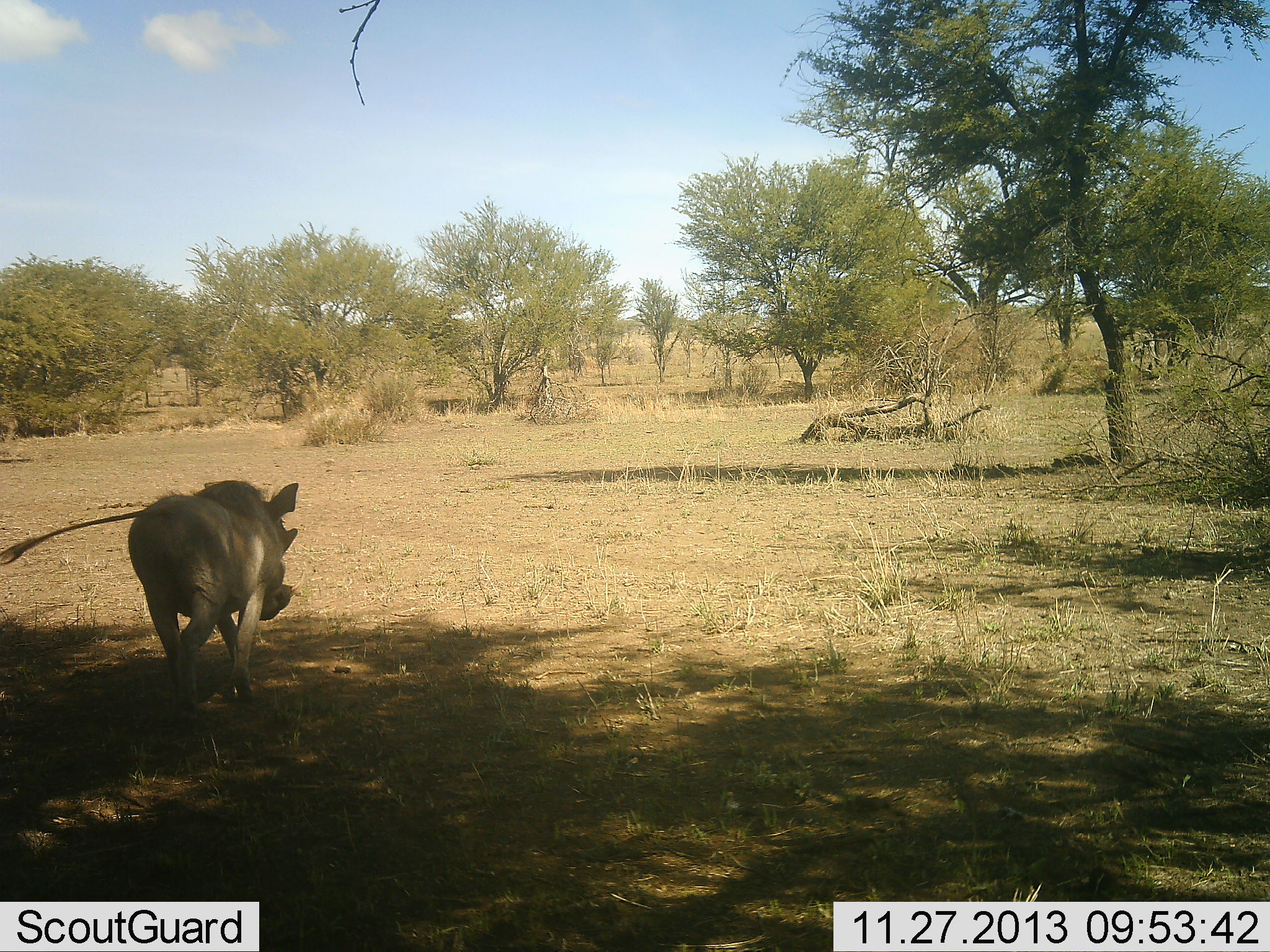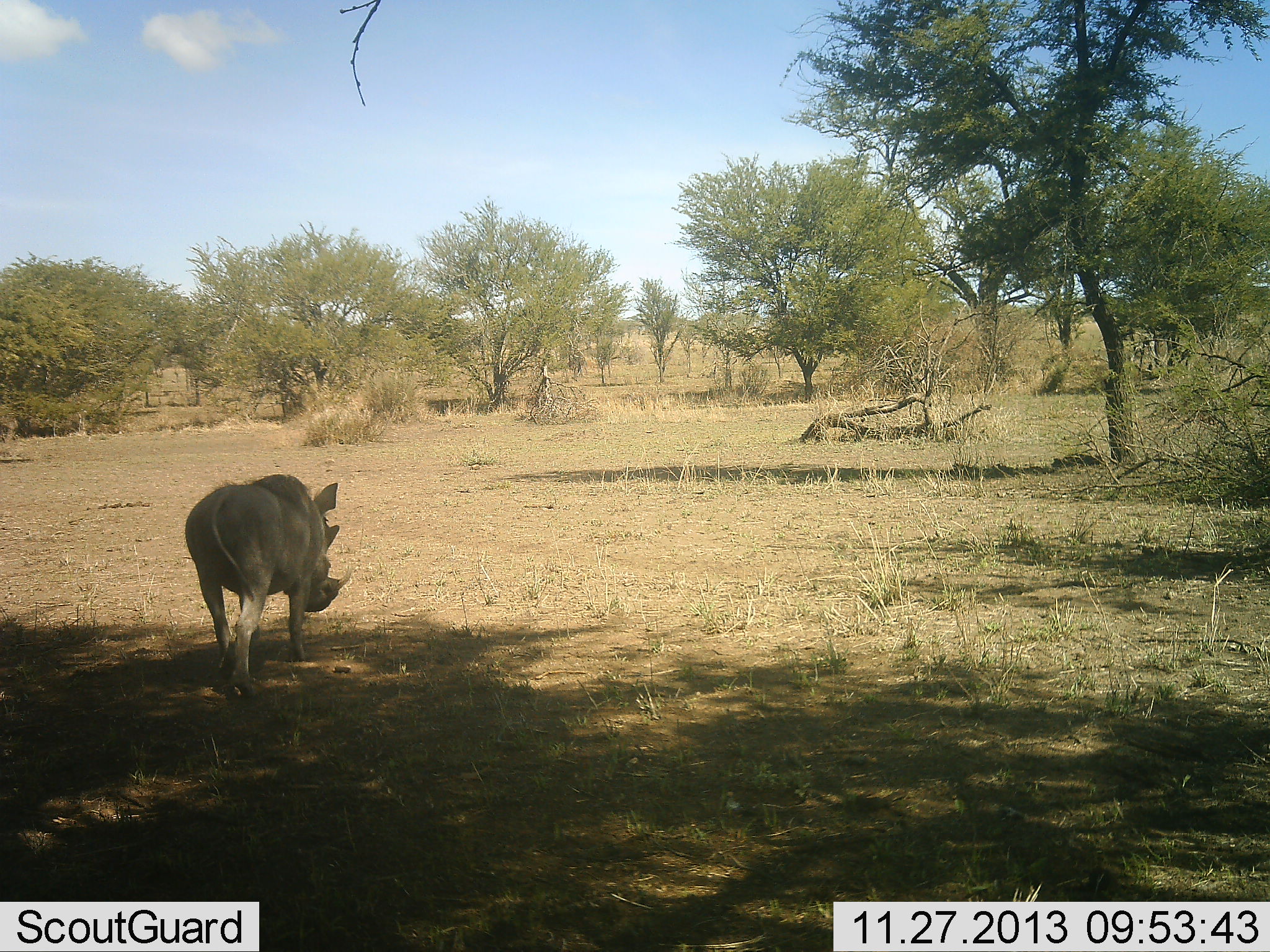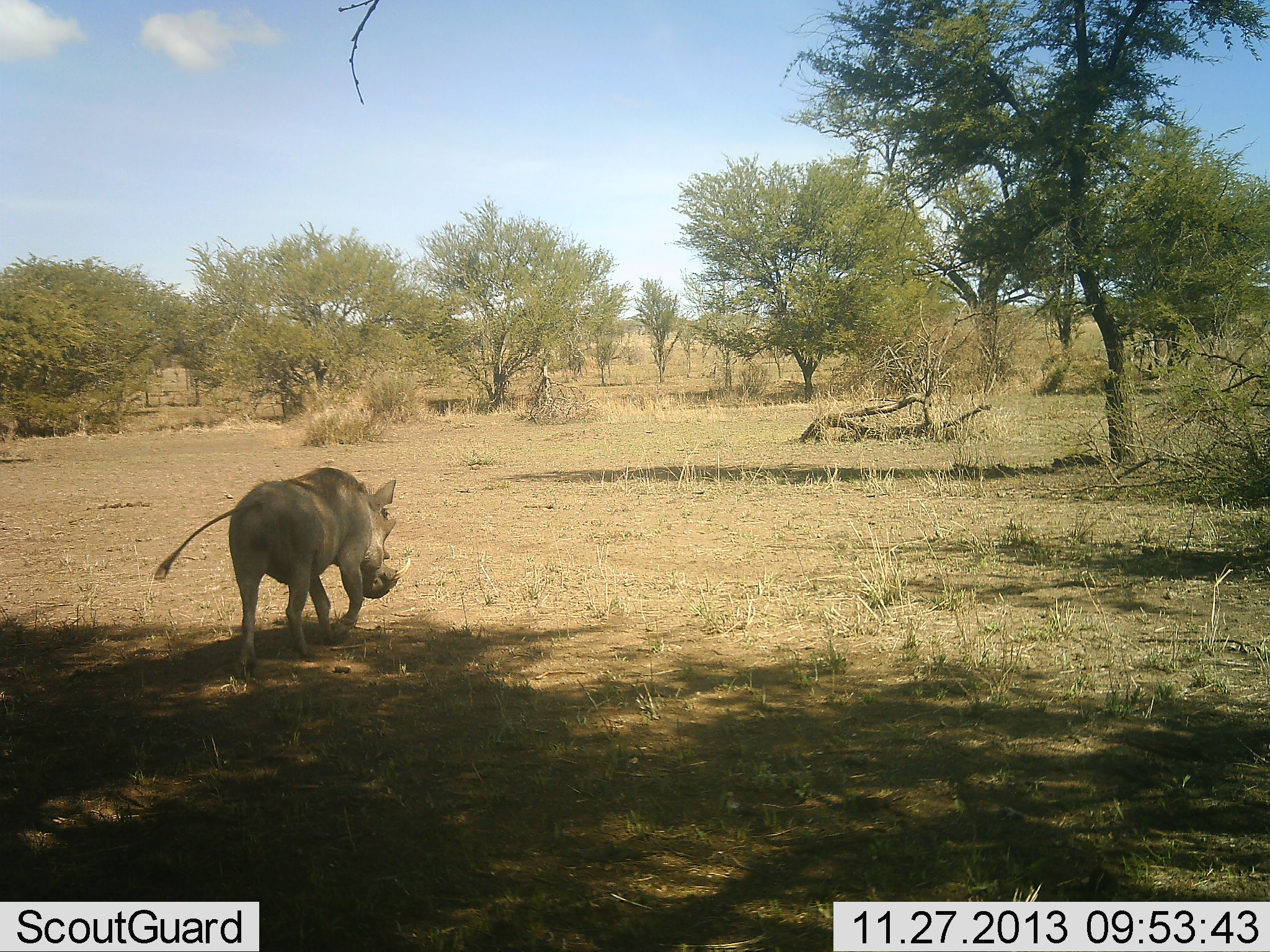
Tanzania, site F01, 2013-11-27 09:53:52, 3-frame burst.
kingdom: Animalia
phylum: Chordata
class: Mammalia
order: Artiodactyla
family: Suidae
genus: Phacochoerus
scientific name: Phacochoerus africanus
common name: warthog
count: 1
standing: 9%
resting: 0%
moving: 100%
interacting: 0%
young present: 0%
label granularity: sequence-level